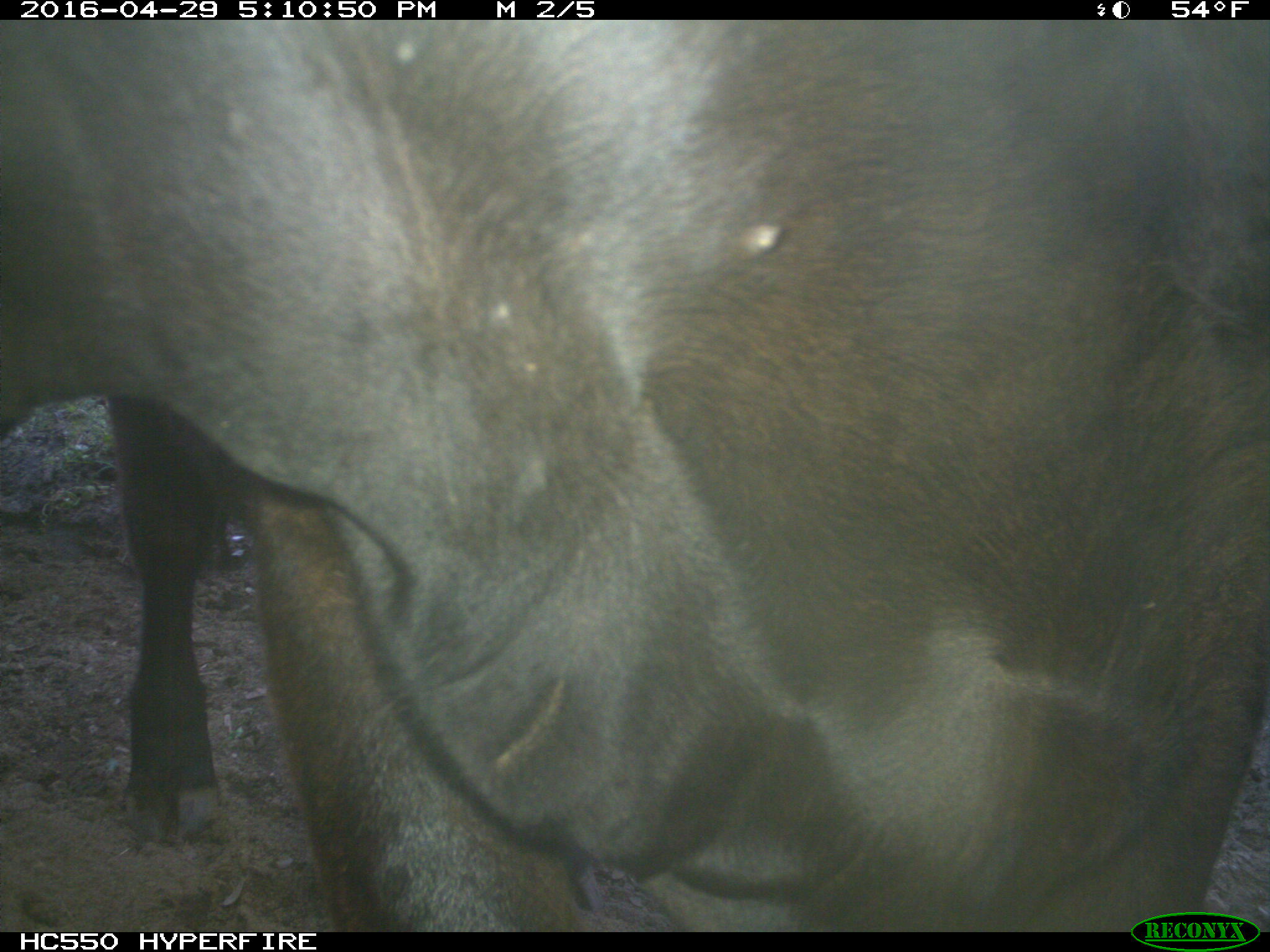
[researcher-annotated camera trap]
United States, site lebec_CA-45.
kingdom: Animalia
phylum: Chordata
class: Mammalia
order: Artiodactyla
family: Bovidae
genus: Bos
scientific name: Bos taurus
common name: domestic cow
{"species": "Bos taurus (domestic cow)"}